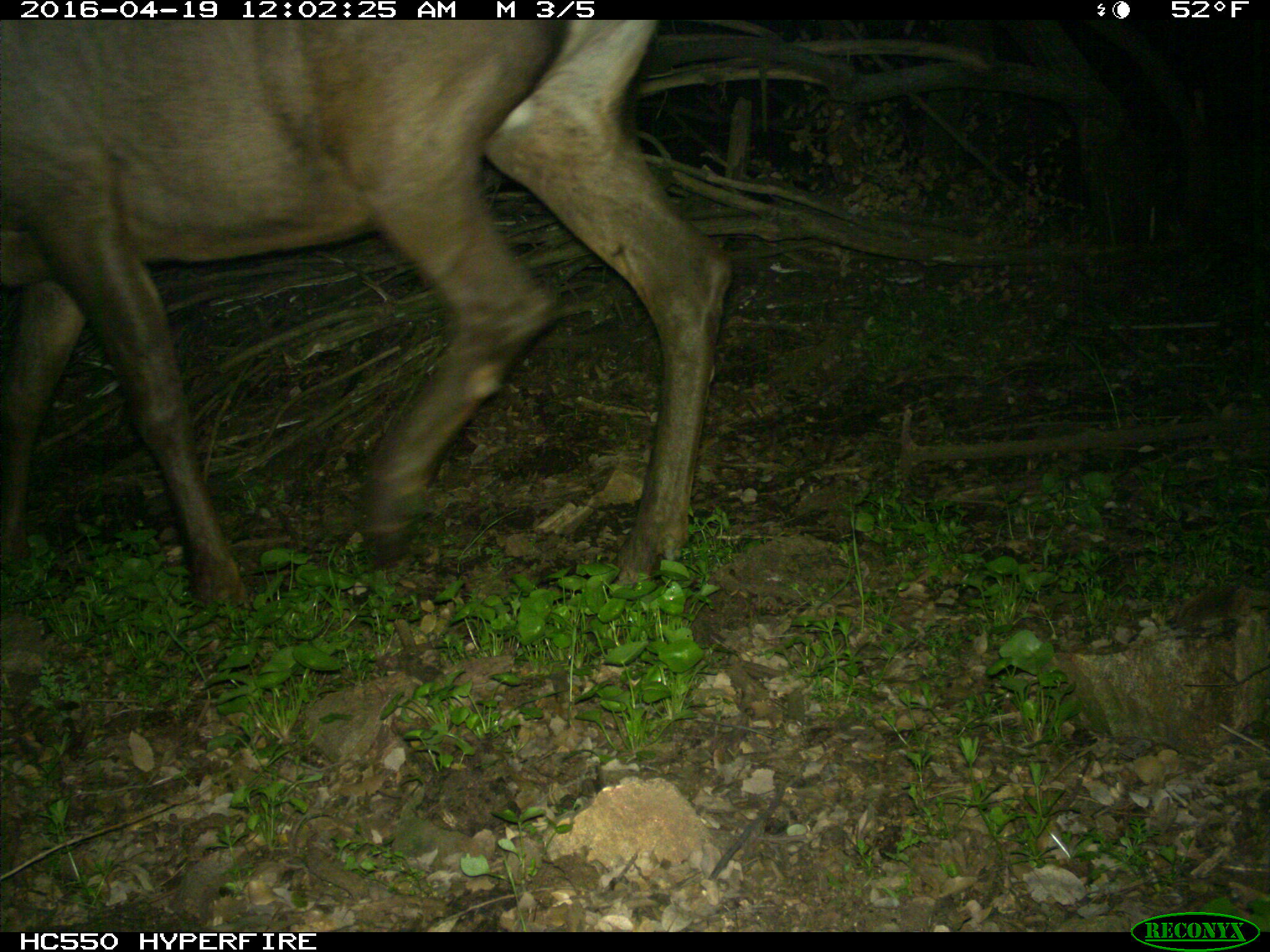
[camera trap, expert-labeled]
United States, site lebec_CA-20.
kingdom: Animalia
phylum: Chordata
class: Mammalia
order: Artiodactyla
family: Cervidae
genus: Cervus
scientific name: Cervus canadensis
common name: elk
Cervus canadensis (elk).